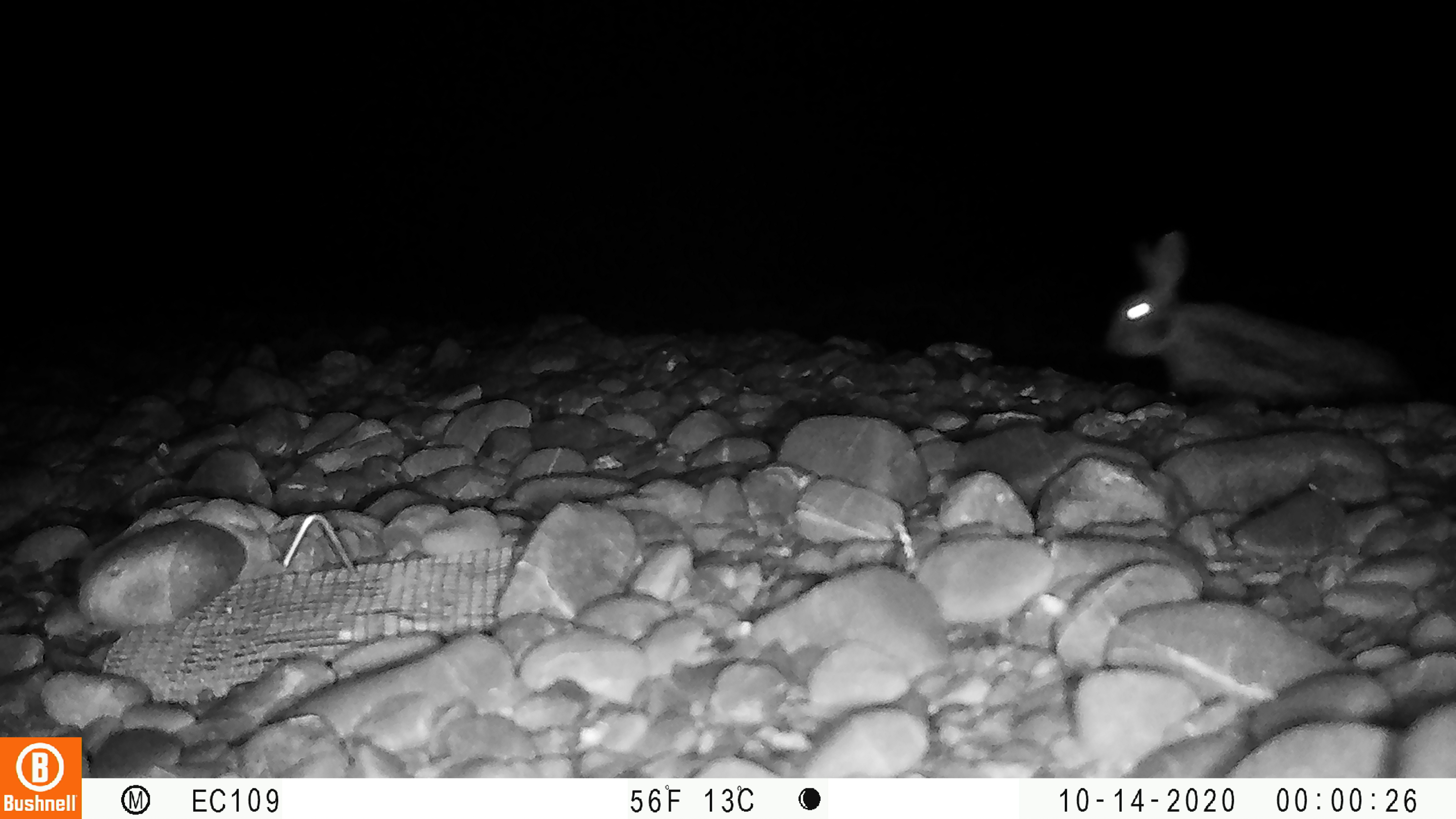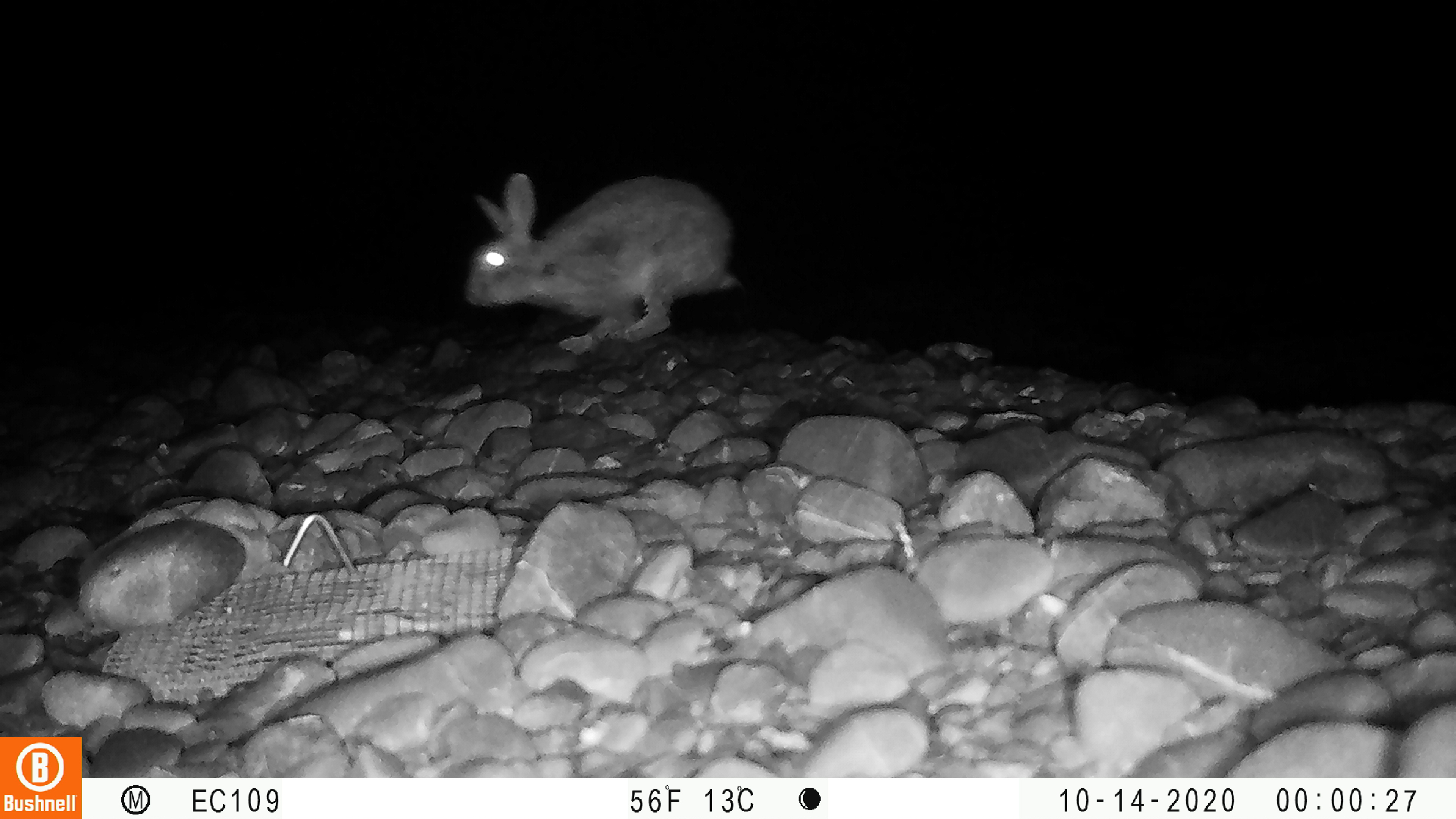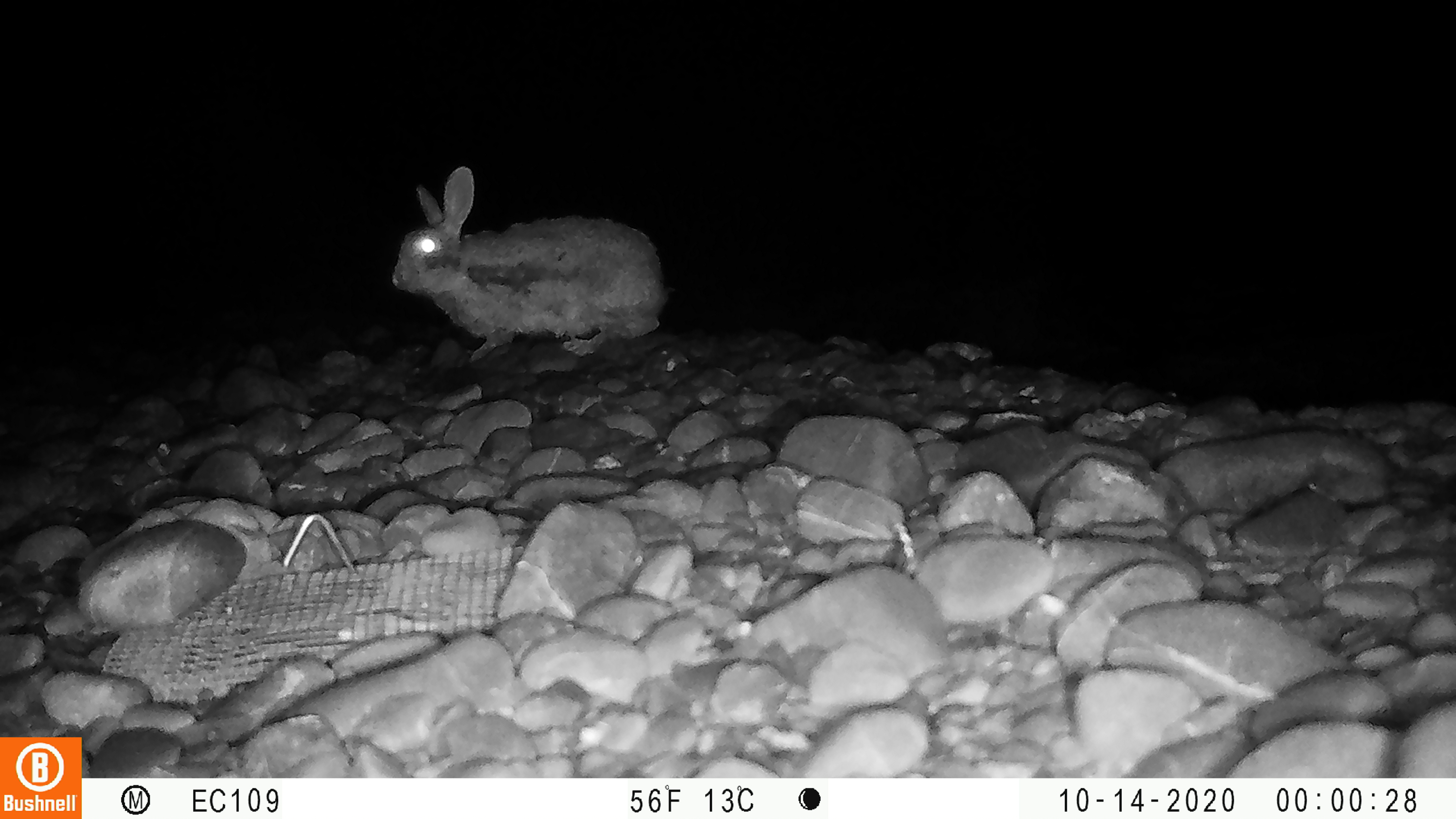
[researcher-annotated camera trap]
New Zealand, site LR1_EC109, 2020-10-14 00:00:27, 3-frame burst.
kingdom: Animalia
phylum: Chordata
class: Mammalia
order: Lagomorpha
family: Leporidae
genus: Oryctolagus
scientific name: Oryctolagus cuniculus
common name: european rabbit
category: rabbit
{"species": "rabbit (european rabbit) (Oryctolagus cuniculus)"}